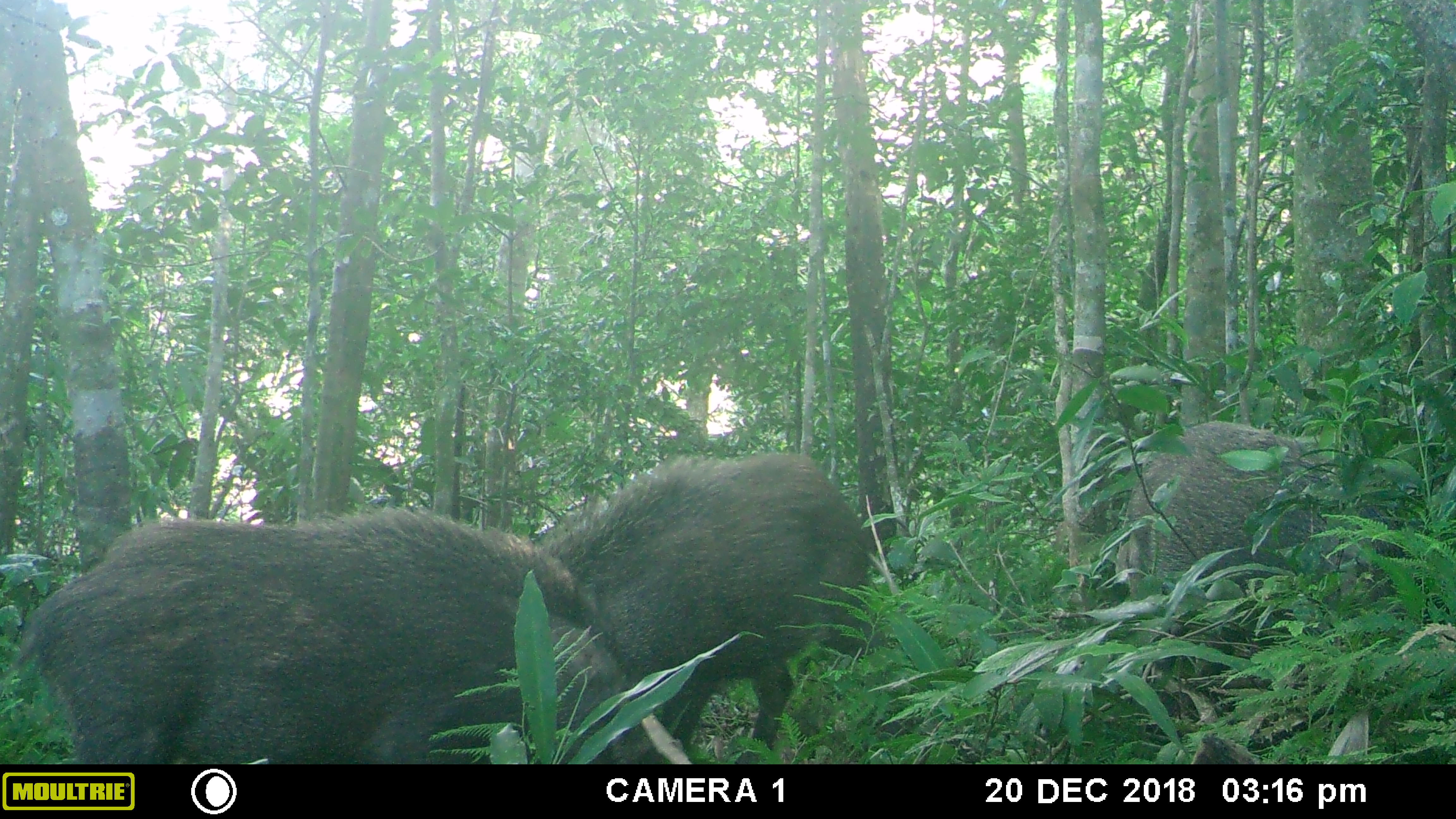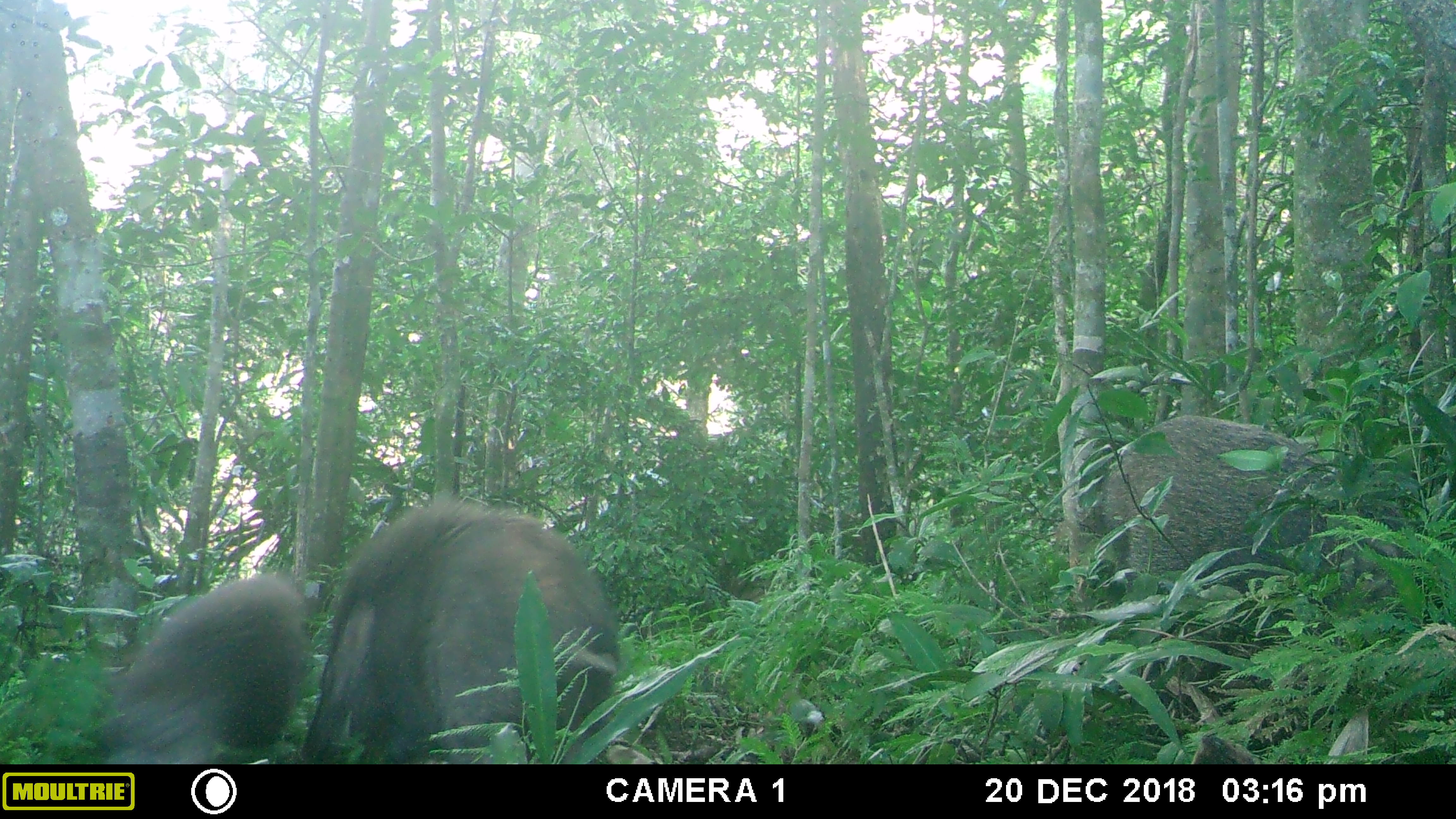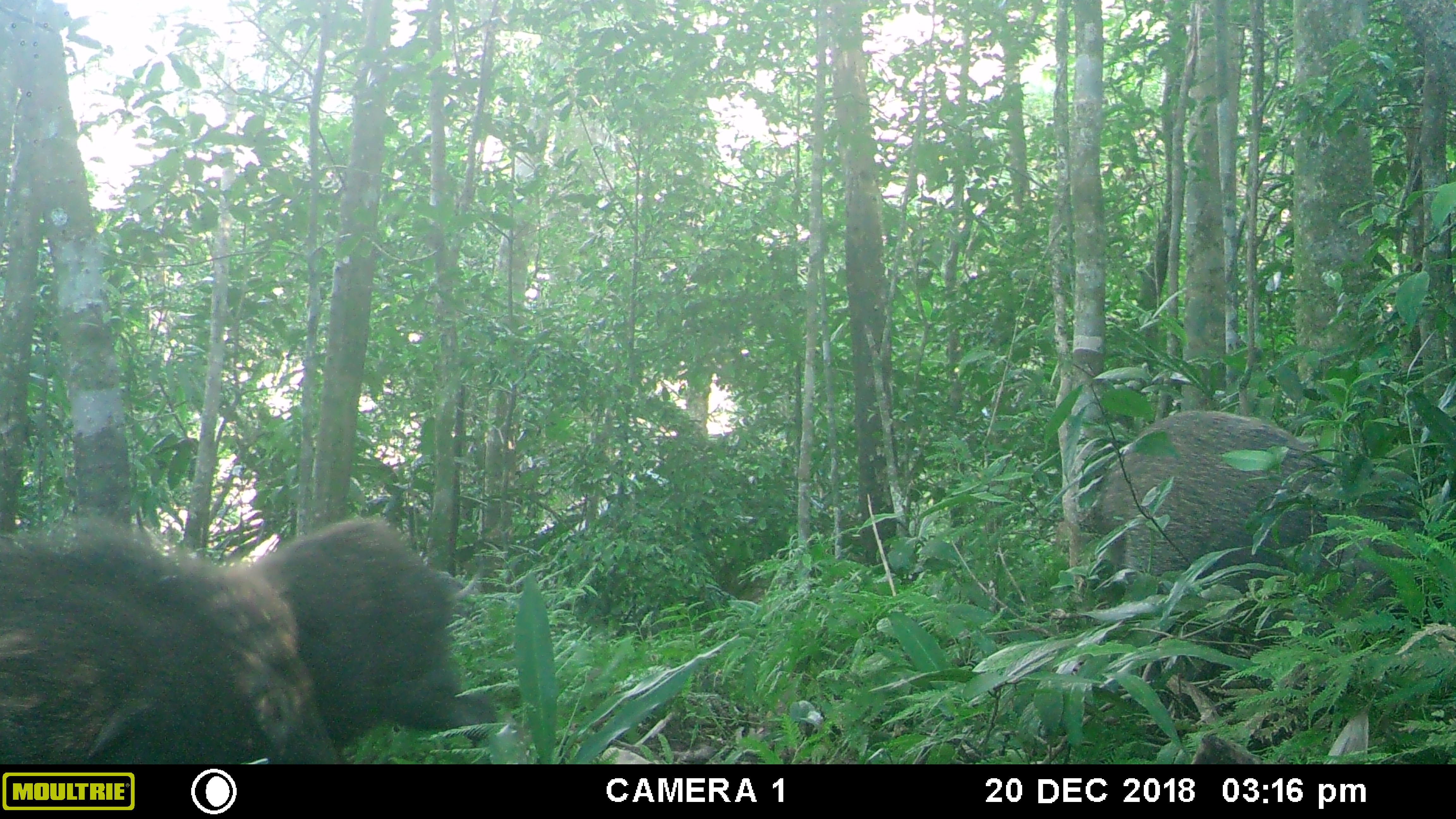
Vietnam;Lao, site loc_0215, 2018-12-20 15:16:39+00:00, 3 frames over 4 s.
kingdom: Animalia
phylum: Chordata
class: Mammalia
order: Artiodactyla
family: Suidae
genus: Sus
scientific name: Sus scrofa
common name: eurasian wild pig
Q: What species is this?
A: Eurasian wild pig (Sus scrofa).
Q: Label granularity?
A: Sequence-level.